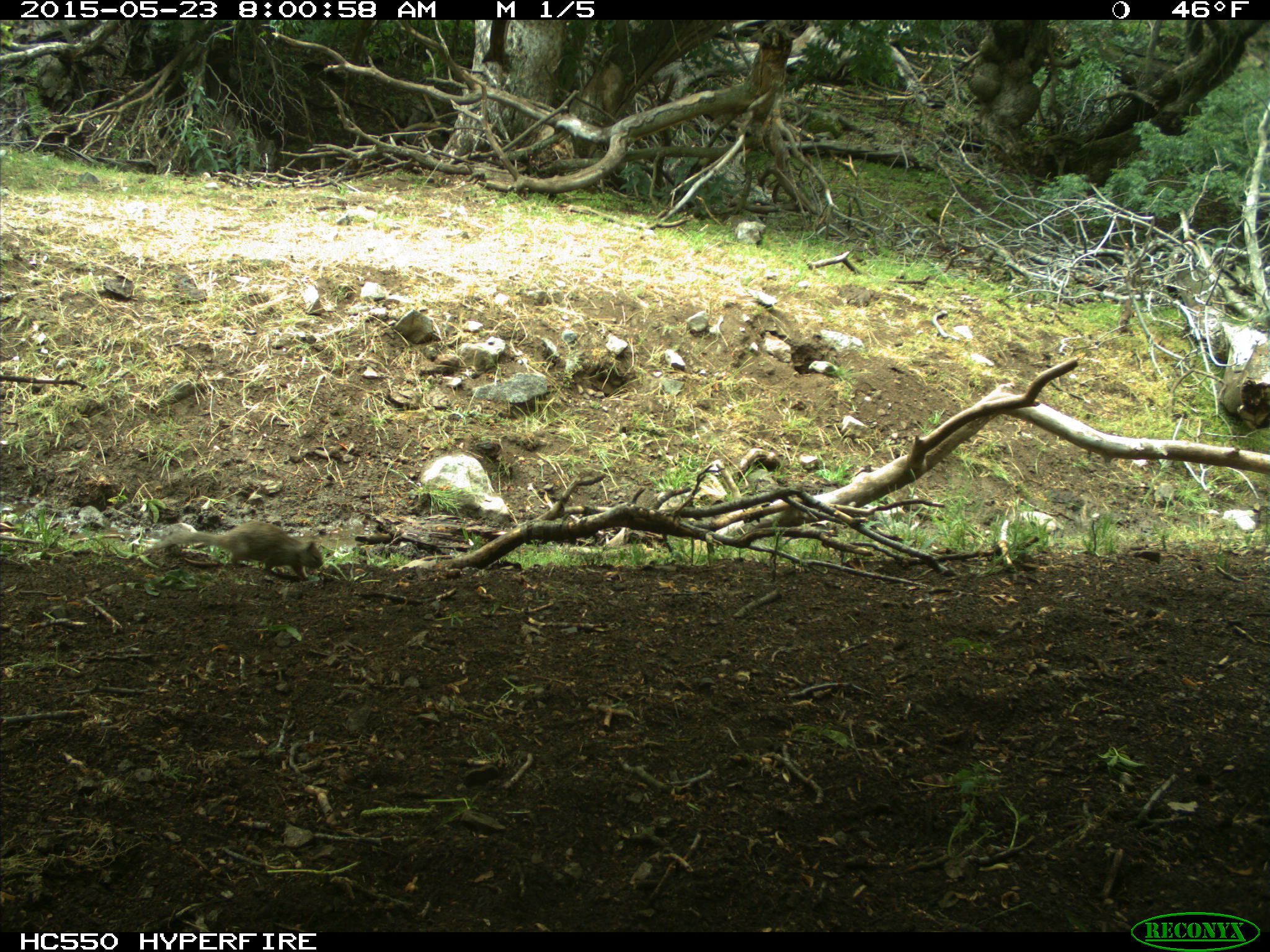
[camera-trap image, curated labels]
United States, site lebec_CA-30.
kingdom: Animalia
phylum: Chordata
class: Mammalia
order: Rodentia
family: Sciuridae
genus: Otospermophilus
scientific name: Otospermophilus beecheyi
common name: california ground squirrel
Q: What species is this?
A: Otospermophilus beecheyi (california ground squirrel).